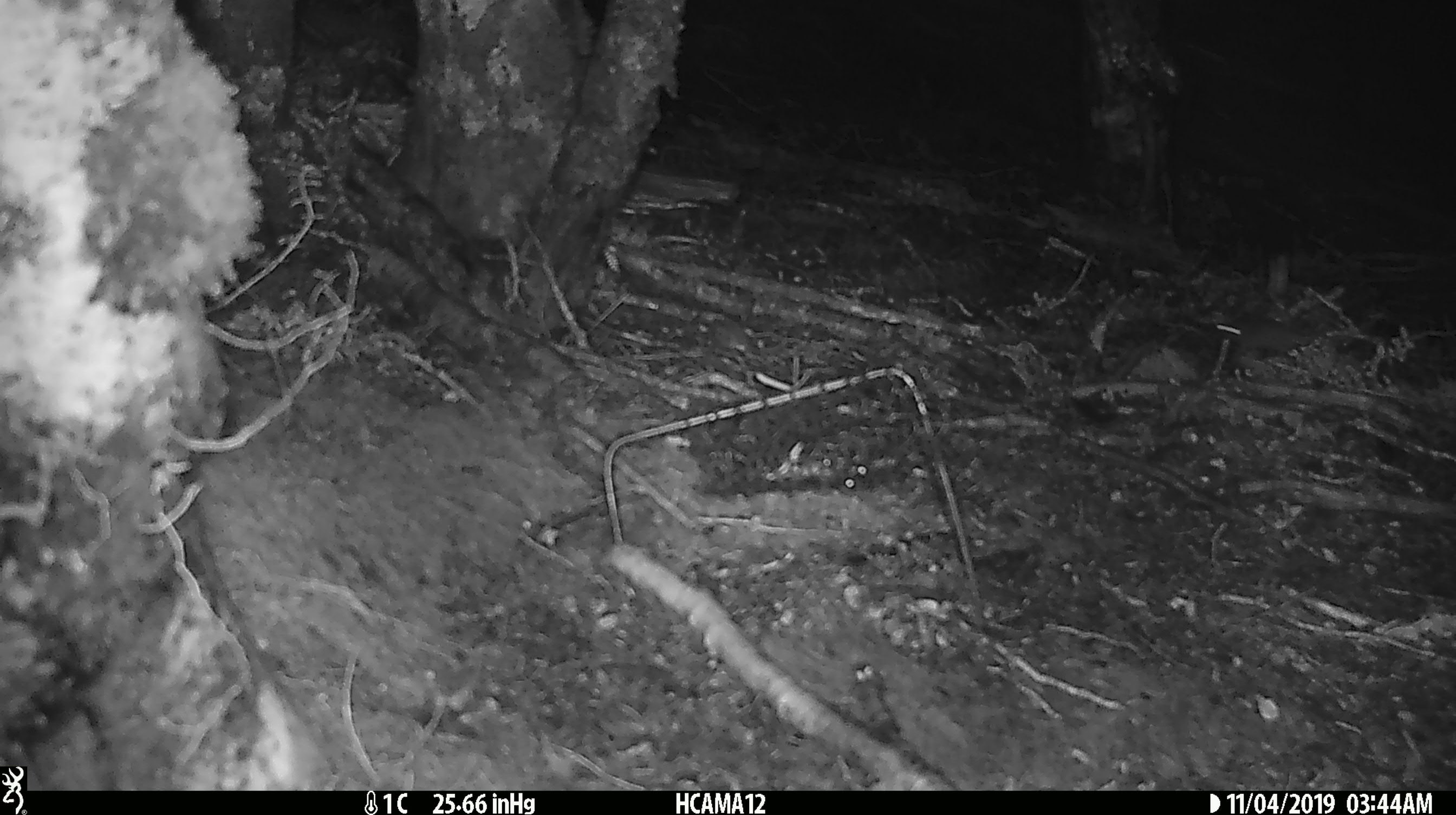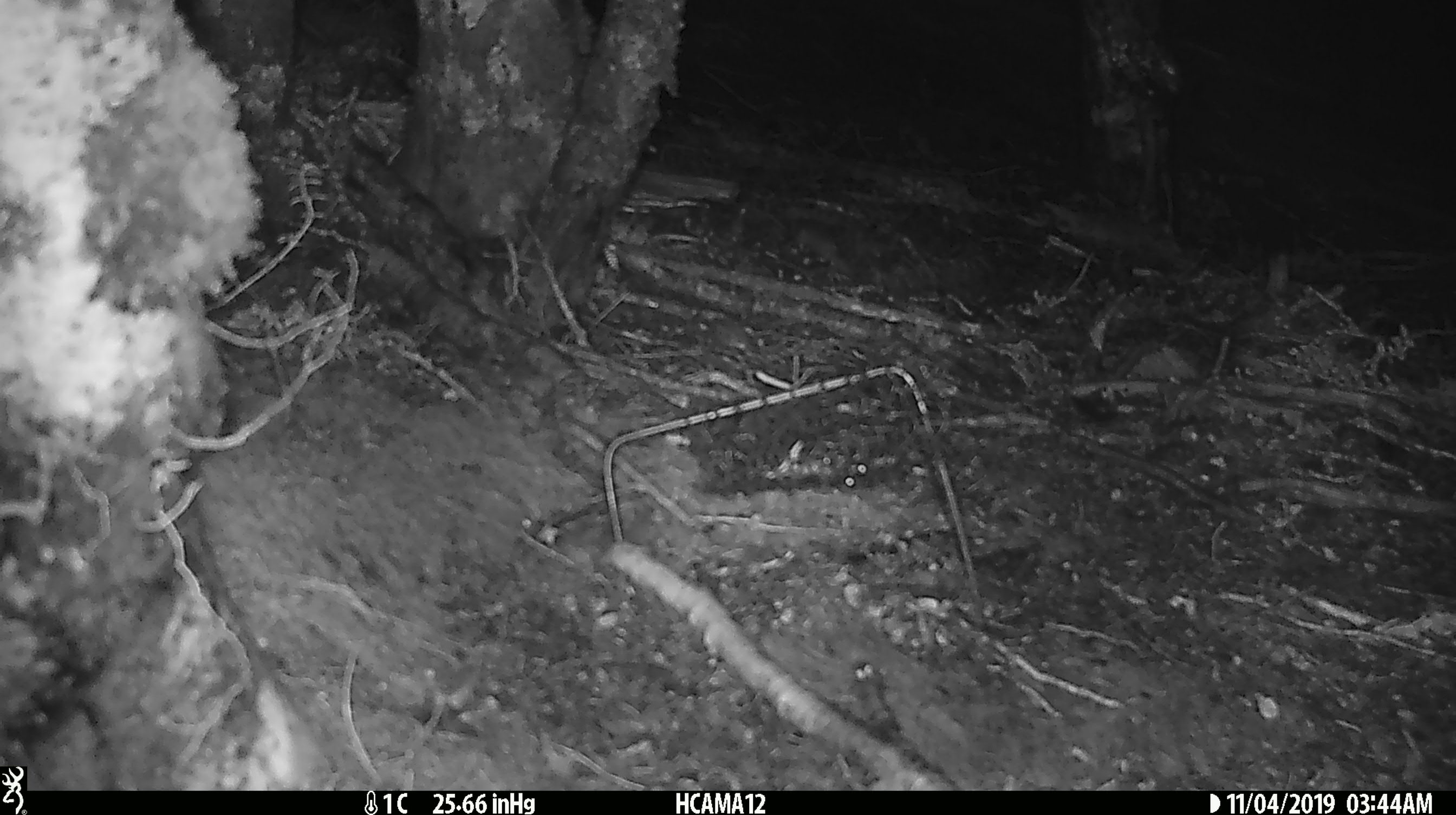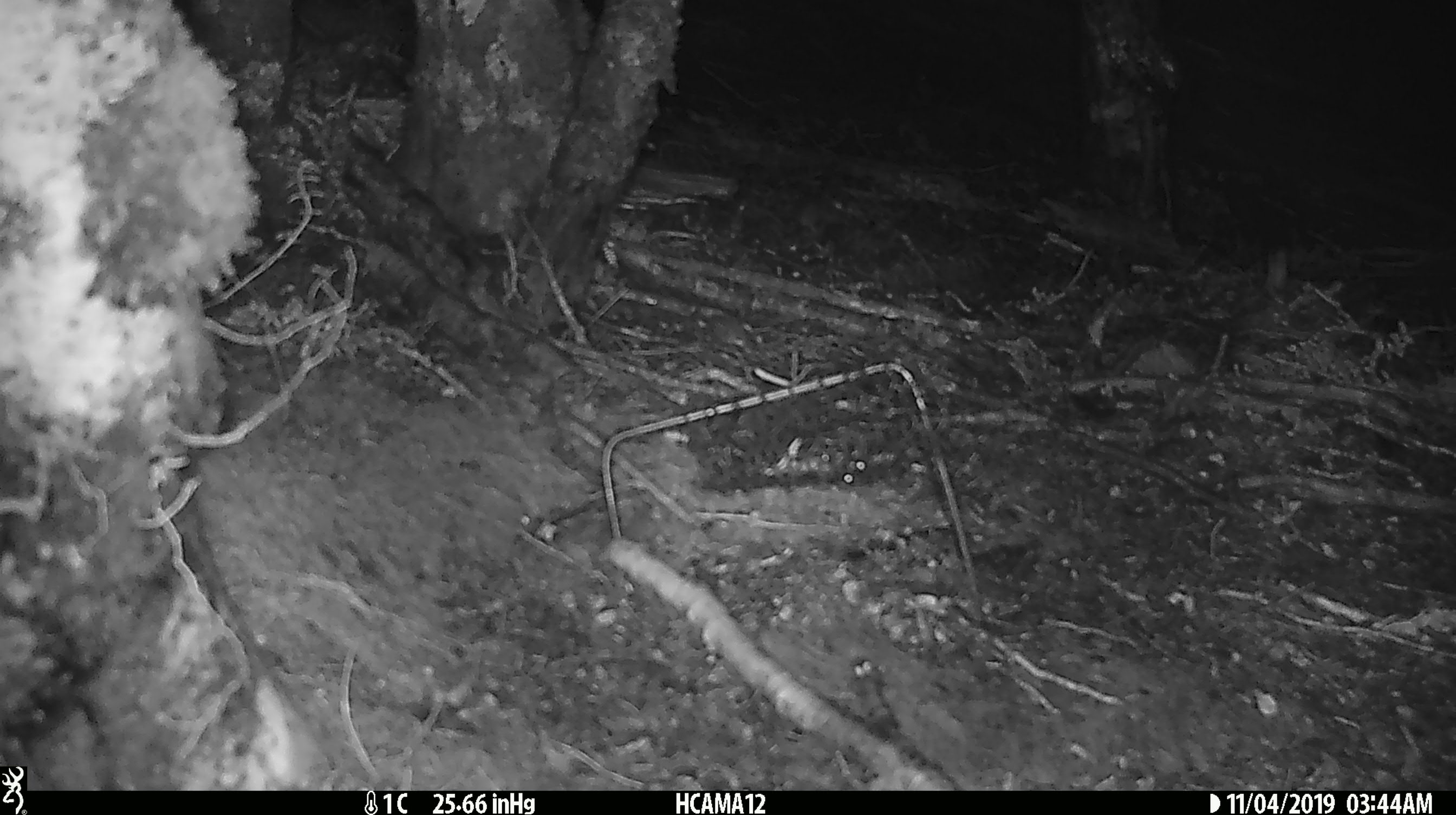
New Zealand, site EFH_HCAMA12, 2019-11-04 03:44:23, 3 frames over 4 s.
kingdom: Animalia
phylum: Chordata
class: Mammalia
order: Rodentia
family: Muridae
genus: Mus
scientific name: Mus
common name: mouse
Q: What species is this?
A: Mouse (Mus).